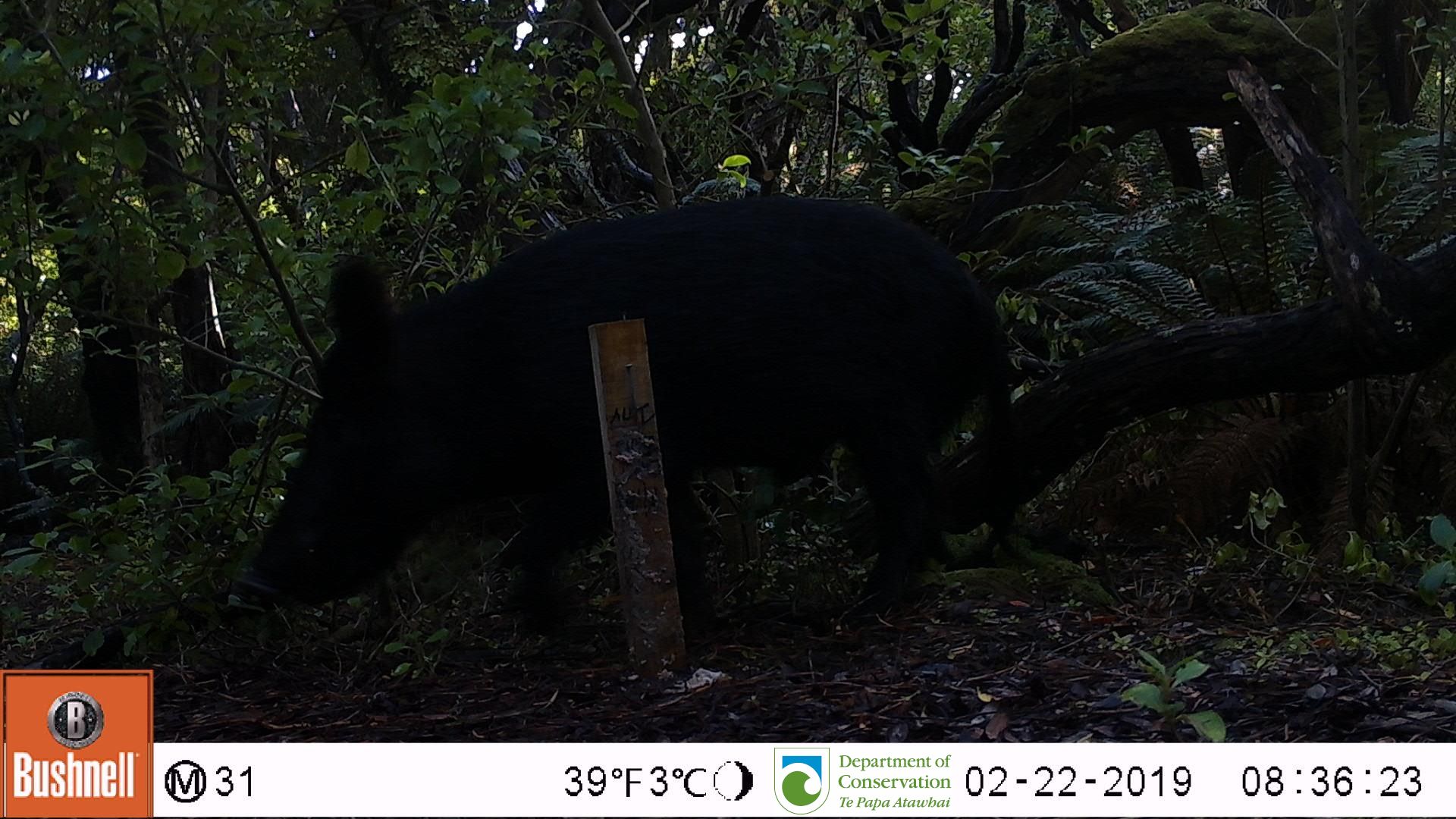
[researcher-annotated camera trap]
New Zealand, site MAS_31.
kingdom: Animalia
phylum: Chordata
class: Mammalia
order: Artiodactyla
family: Suidae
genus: Sus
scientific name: Sus scrofa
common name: pig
Pig (Sus scrofa).